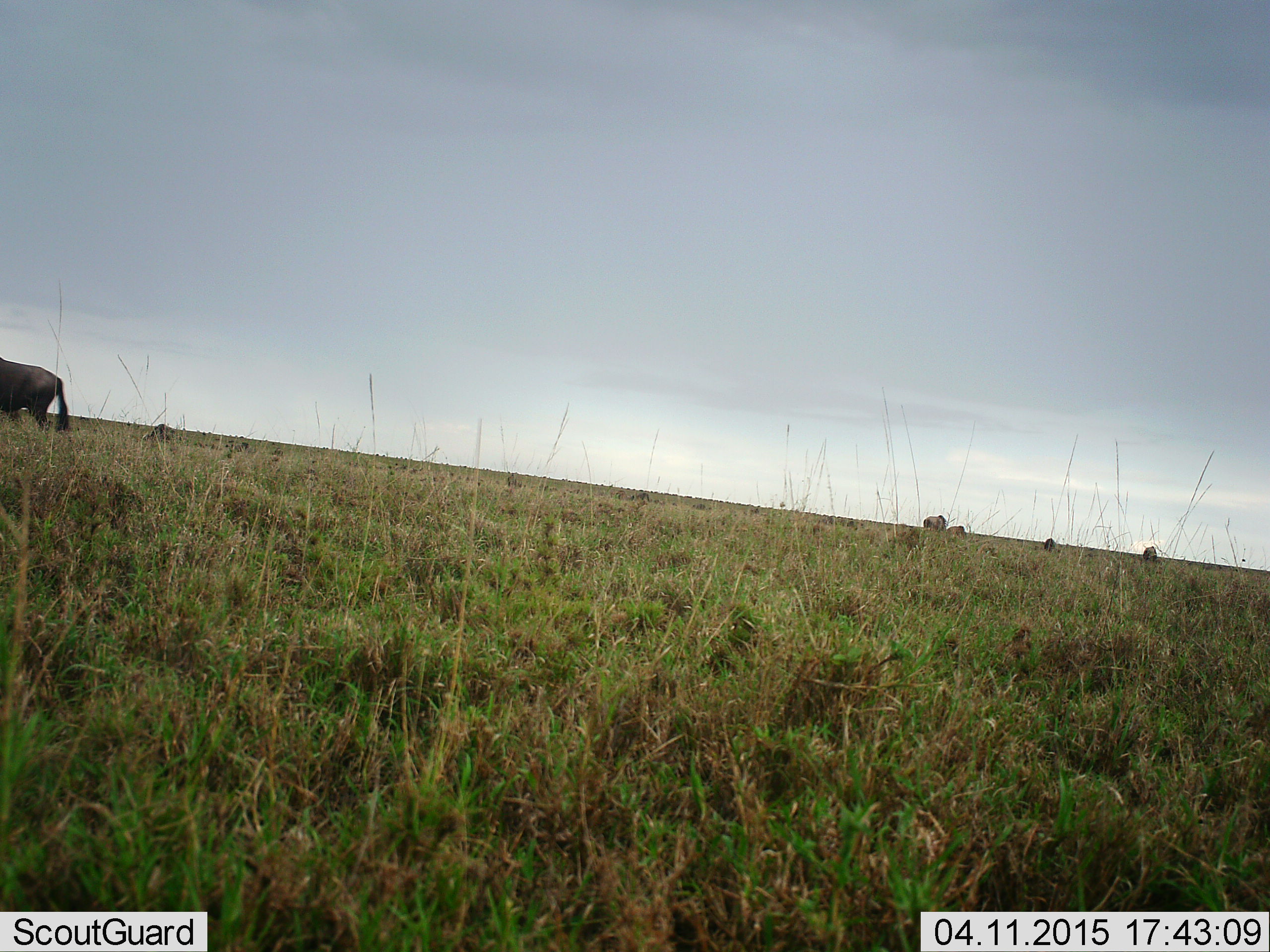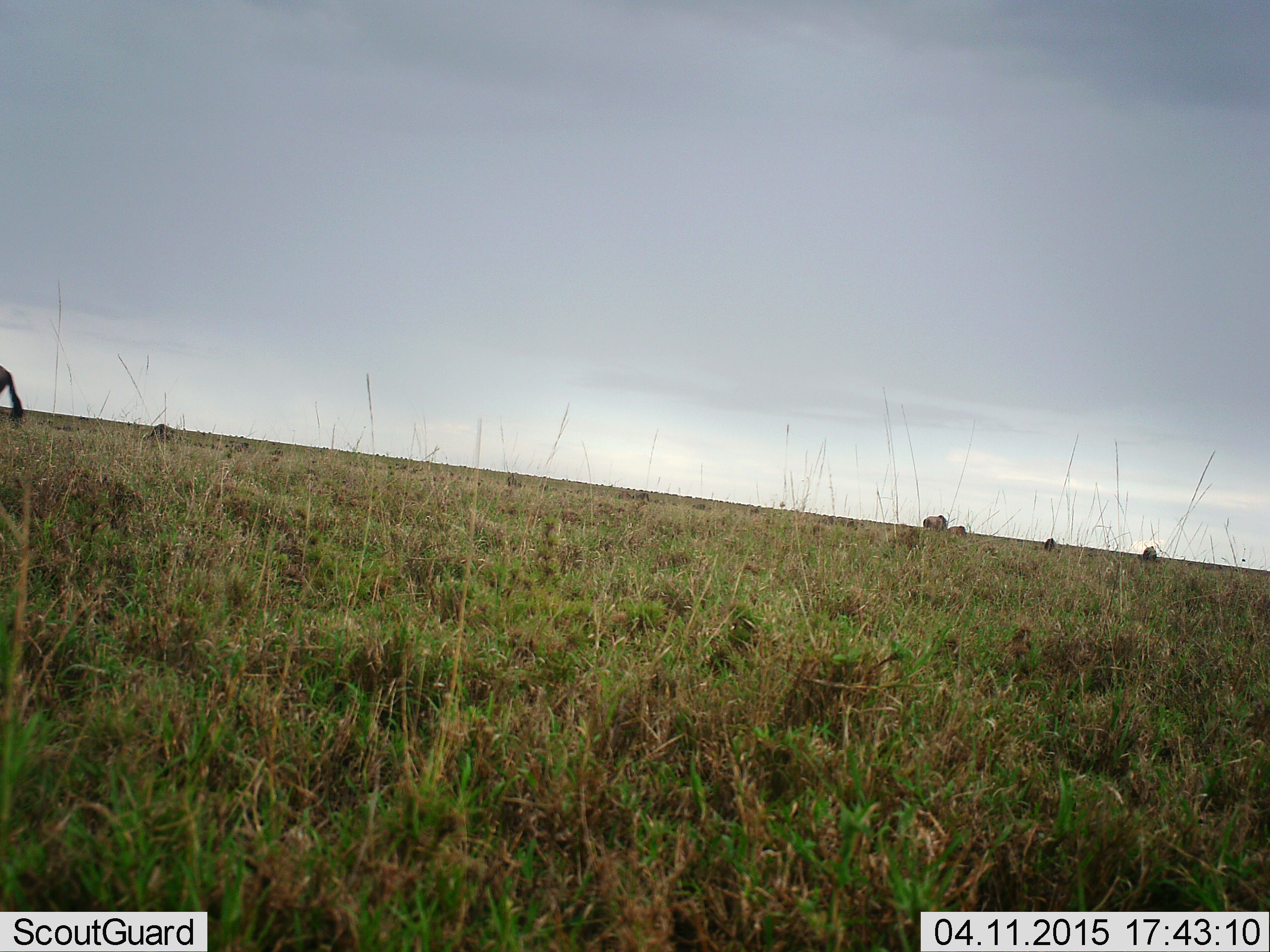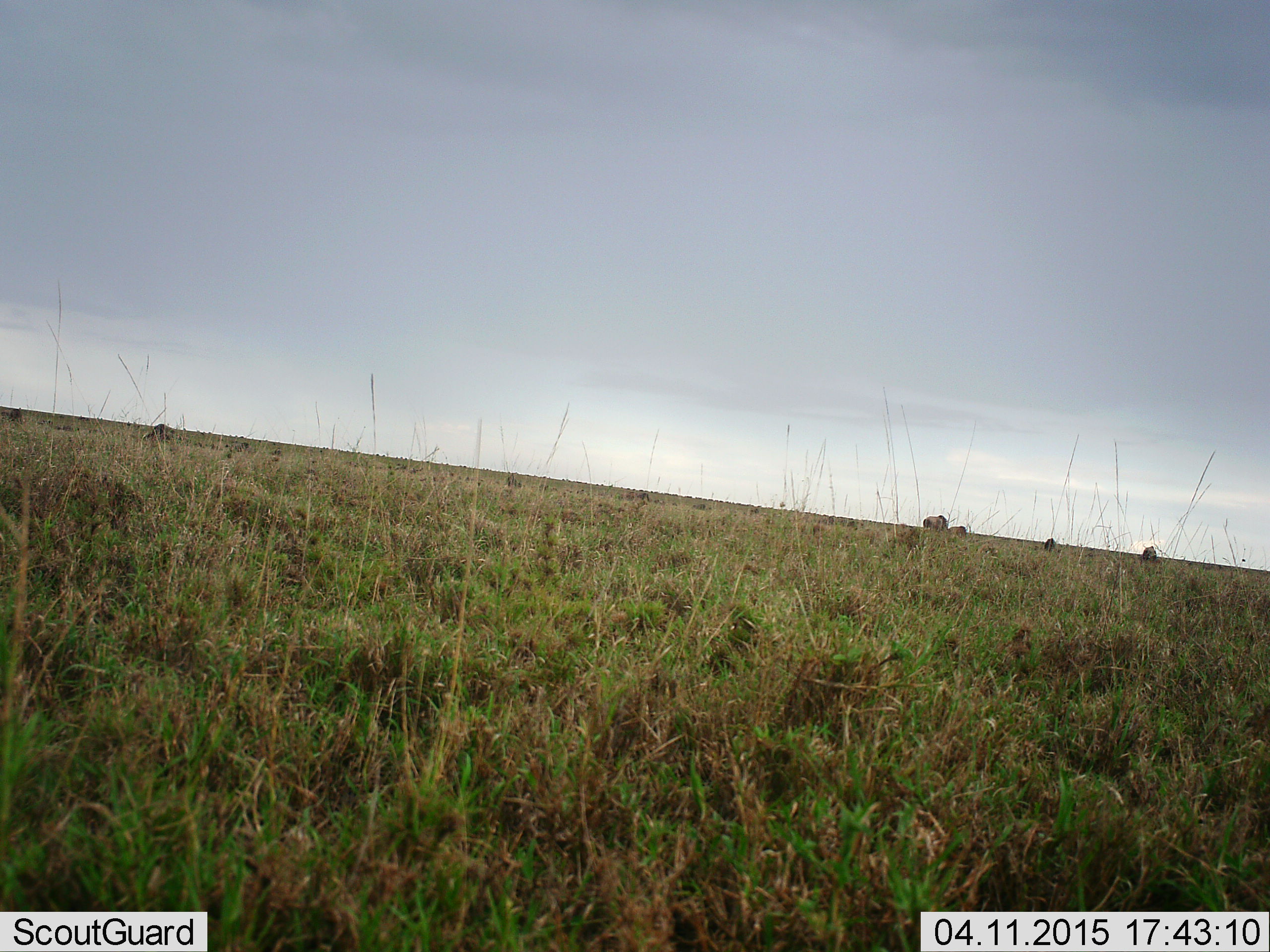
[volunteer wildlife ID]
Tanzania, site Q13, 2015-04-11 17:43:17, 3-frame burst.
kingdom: Animalia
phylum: Chordata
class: Mammalia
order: Artiodactyla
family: Bovidae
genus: Connochaetes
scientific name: Connochaetes taurinus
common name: blue wildebeest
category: wildebeest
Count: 5.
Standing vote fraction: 40%.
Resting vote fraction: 0%.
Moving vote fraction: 100%.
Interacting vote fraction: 0%.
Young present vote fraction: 0%.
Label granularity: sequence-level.